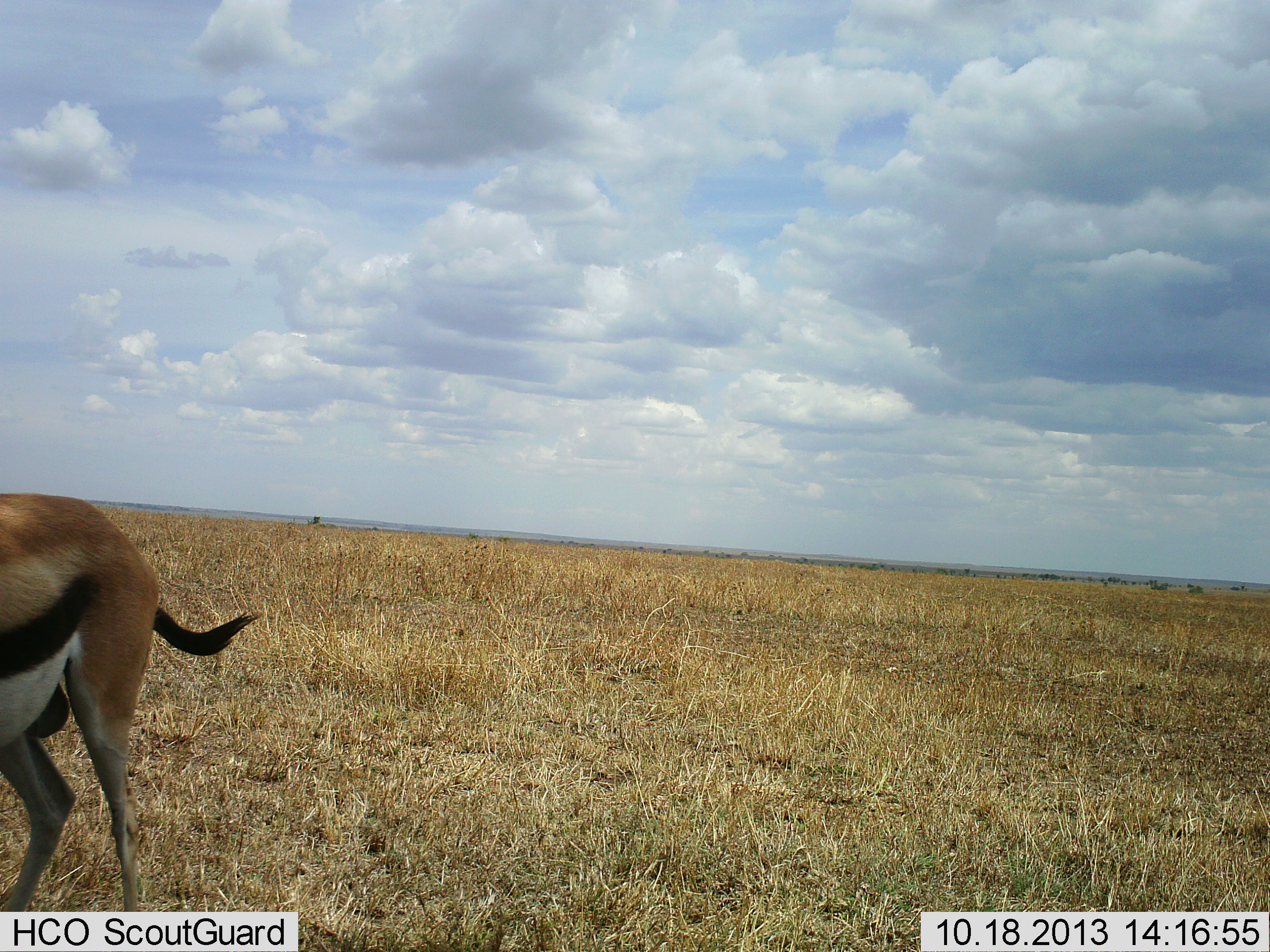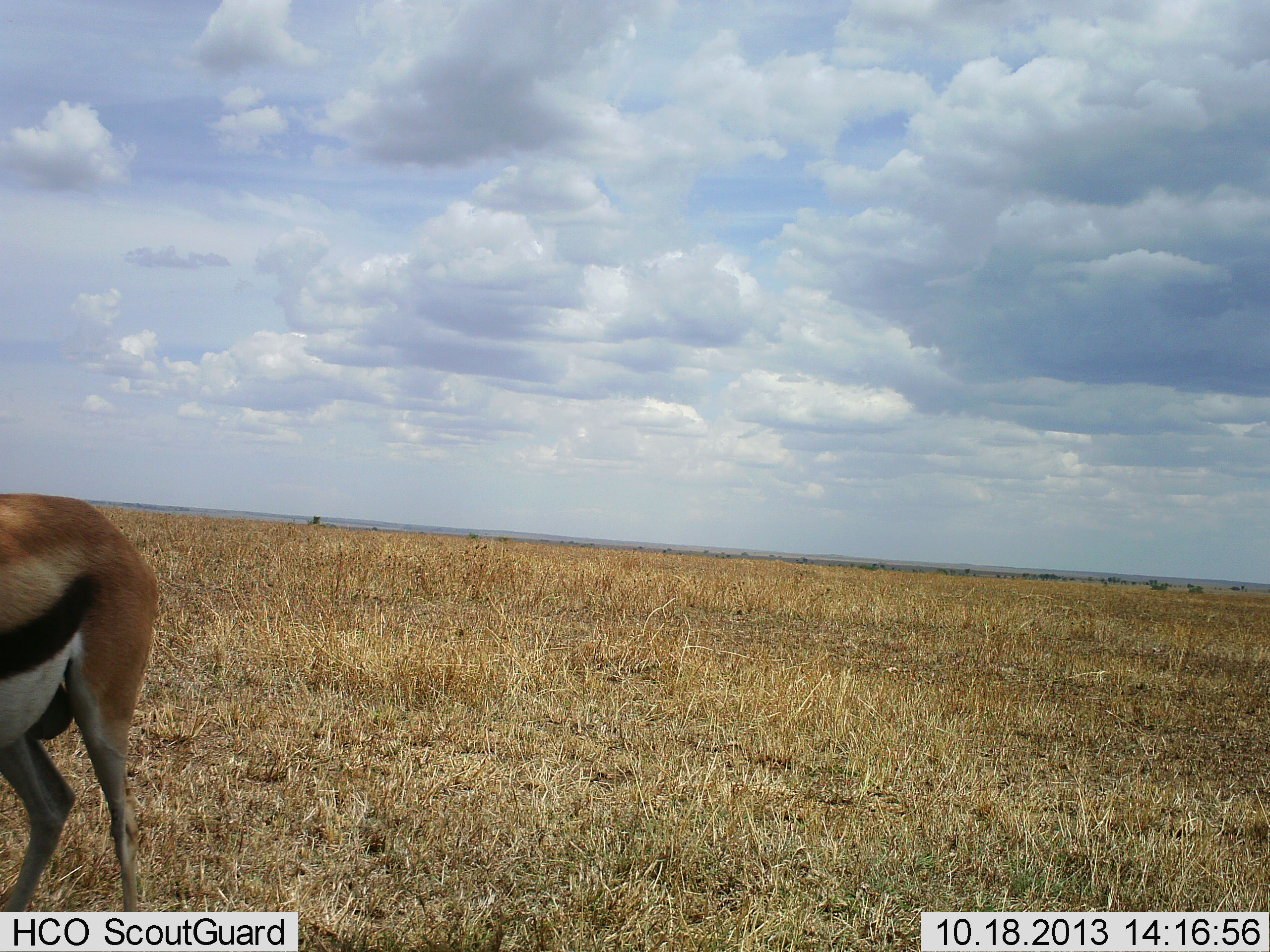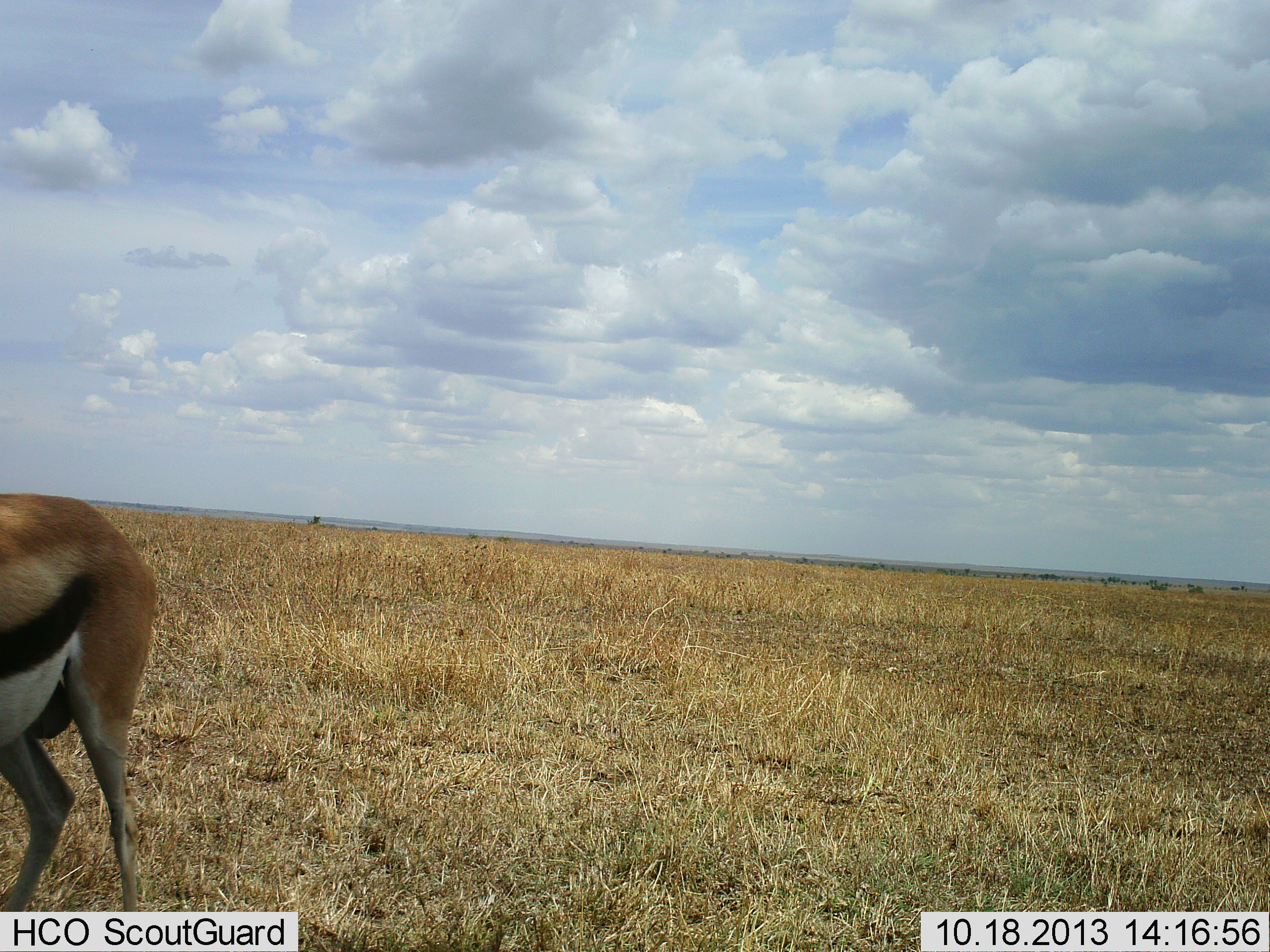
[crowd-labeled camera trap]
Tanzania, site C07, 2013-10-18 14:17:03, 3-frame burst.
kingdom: Animalia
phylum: Chordata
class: Mammalia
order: Artiodactyla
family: Bovidae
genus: Eudorcas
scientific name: Eudorcas thomsonii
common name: thomson's gazelle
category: gazellethomsons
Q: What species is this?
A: Gazellethomsons (thomson's gazelle) (Eudorcas thomsonii).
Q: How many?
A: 1.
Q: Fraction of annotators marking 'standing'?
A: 100%.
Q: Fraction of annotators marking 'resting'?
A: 0%.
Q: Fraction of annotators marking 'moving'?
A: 0%.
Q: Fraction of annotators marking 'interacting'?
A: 0%.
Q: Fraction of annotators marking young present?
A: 0%.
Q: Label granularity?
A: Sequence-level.